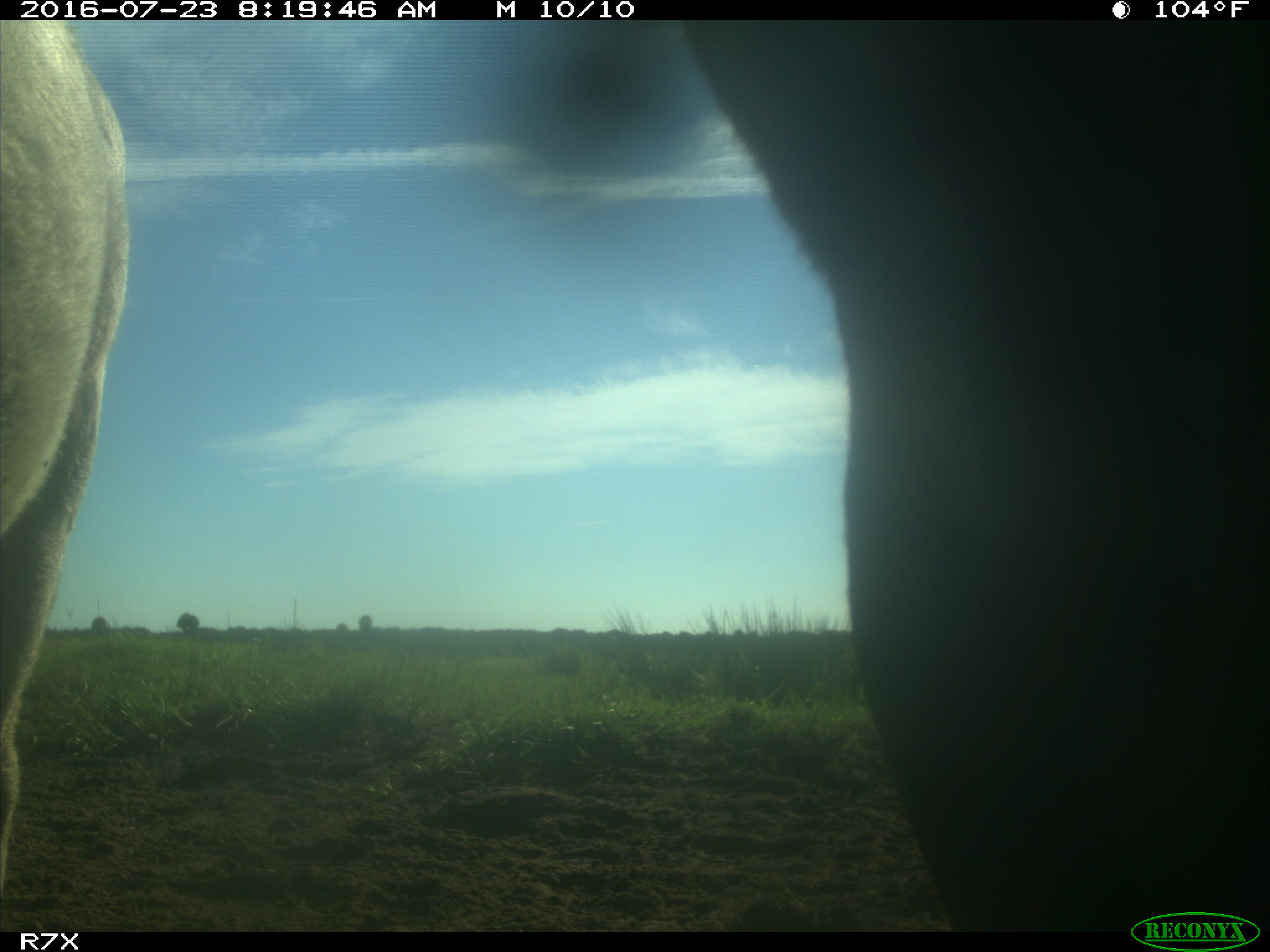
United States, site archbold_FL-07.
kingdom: Animalia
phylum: Chordata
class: Mammalia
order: Artiodactyla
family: Bovidae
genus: Bos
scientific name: Bos taurus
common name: domestic cow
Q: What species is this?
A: Bos taurus (domestic cow).